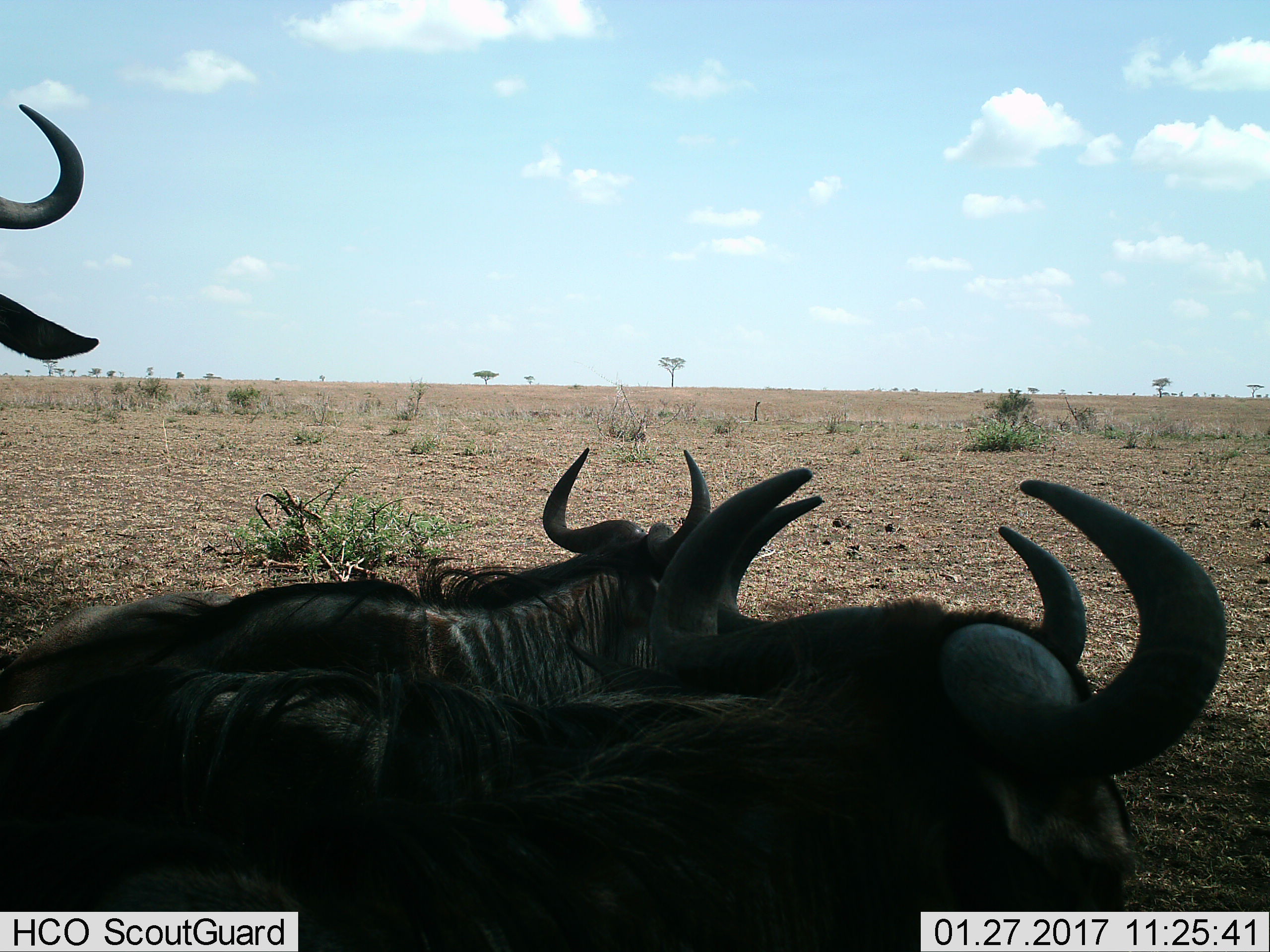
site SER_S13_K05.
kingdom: Animalia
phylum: Chordata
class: Mammalia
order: Artiodactyla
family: Bovidae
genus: Connochaetes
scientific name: Connochaetes taurinus taurinus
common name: blue wildebeest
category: wildebeestblue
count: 3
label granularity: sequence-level